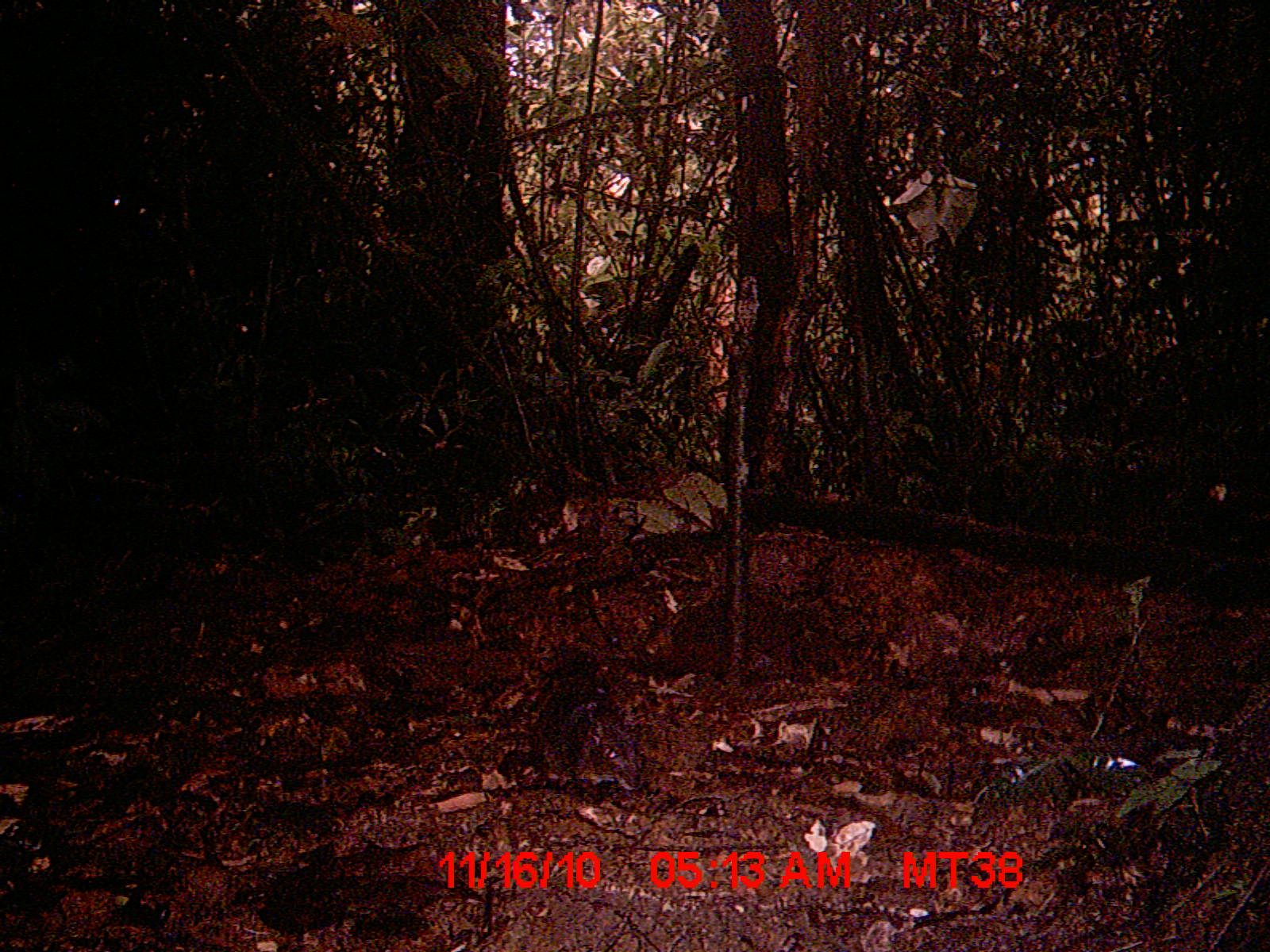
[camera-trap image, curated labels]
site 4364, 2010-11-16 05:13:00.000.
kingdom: Animalia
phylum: Chordata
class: Mammalia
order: Rodentia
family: Muridae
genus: Rattus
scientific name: Rattus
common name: rodent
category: unknown rat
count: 1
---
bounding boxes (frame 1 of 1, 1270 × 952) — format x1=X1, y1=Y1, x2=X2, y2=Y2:
unknown rat: x1=527, y1=649, x2=650, y2=792